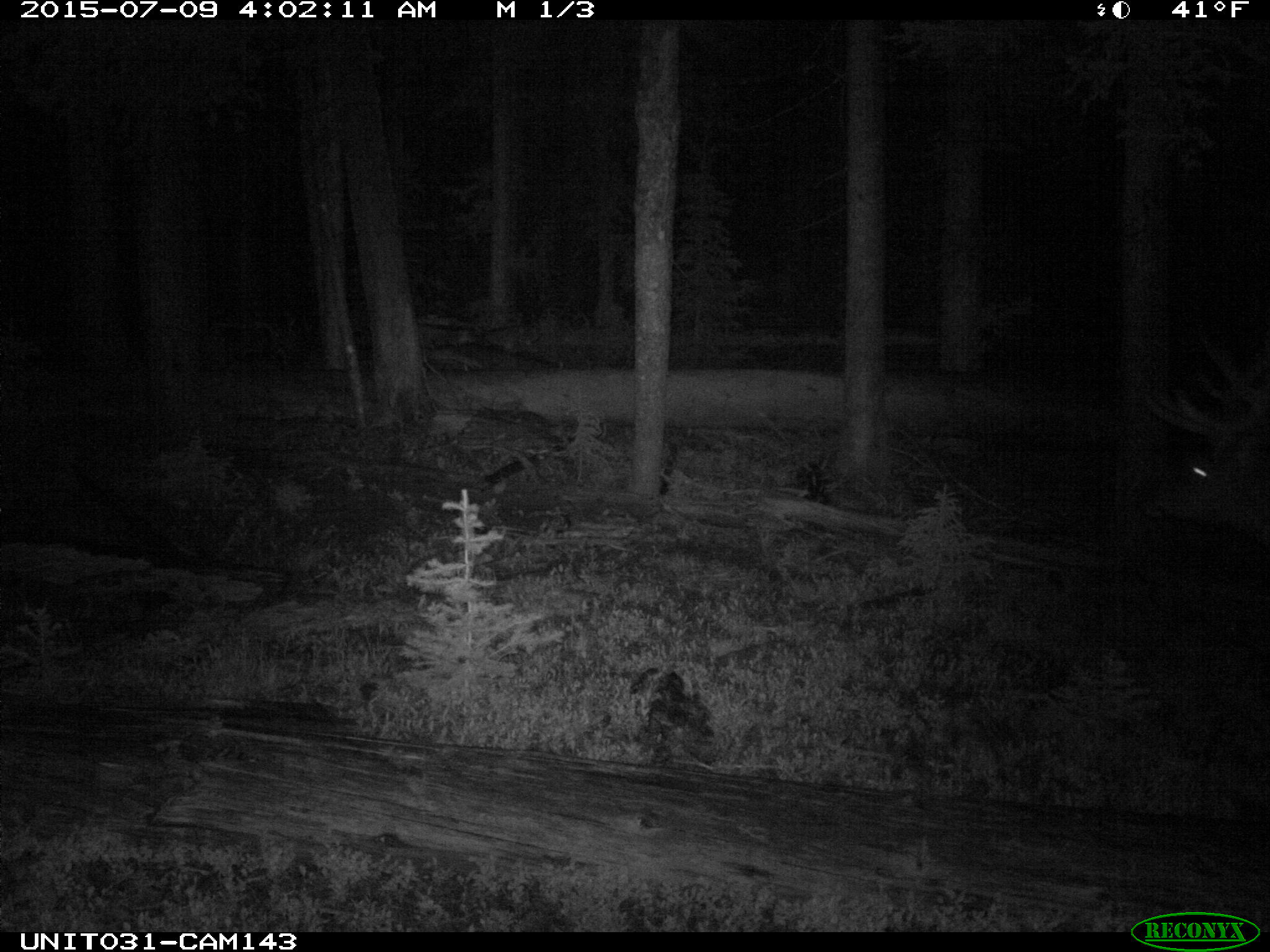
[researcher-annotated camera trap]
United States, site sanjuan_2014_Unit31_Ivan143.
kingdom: Animalia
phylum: Chordata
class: Mammalia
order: Artiodactyla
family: Cervidae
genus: Cervus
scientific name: Cervus elaphus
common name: red deer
Cervus elaphus (red deer).